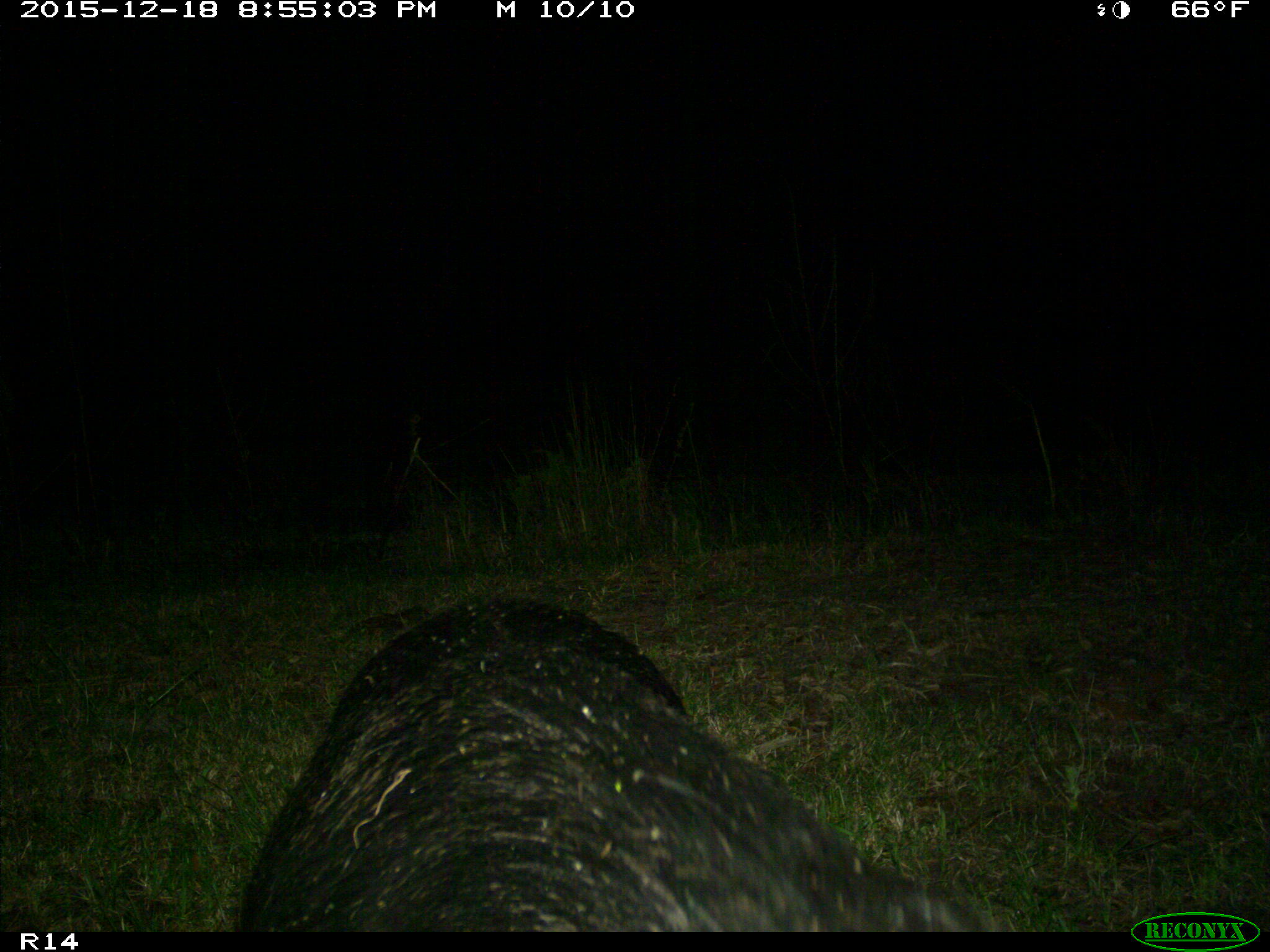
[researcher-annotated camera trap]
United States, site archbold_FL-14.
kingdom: Animalia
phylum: Chordata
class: Mammalia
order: Artiodactyla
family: Suidae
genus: Sus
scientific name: Sus scrofa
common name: wild boar